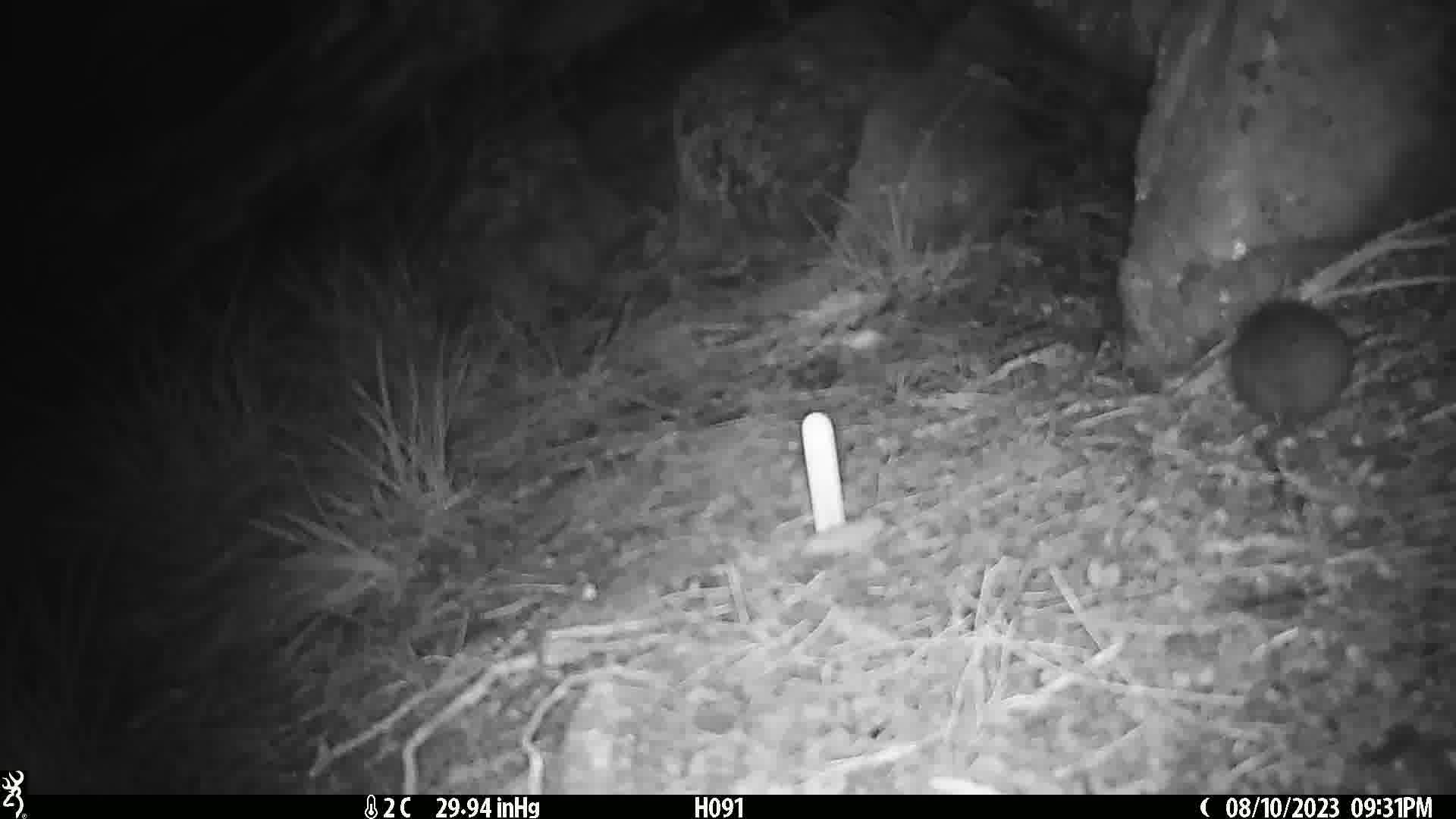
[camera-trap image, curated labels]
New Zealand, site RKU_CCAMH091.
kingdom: Animalia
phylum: Chordata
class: Mammalia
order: Rodentia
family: Muridae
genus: Rattus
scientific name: Rattus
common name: rat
Rat (Rattus).